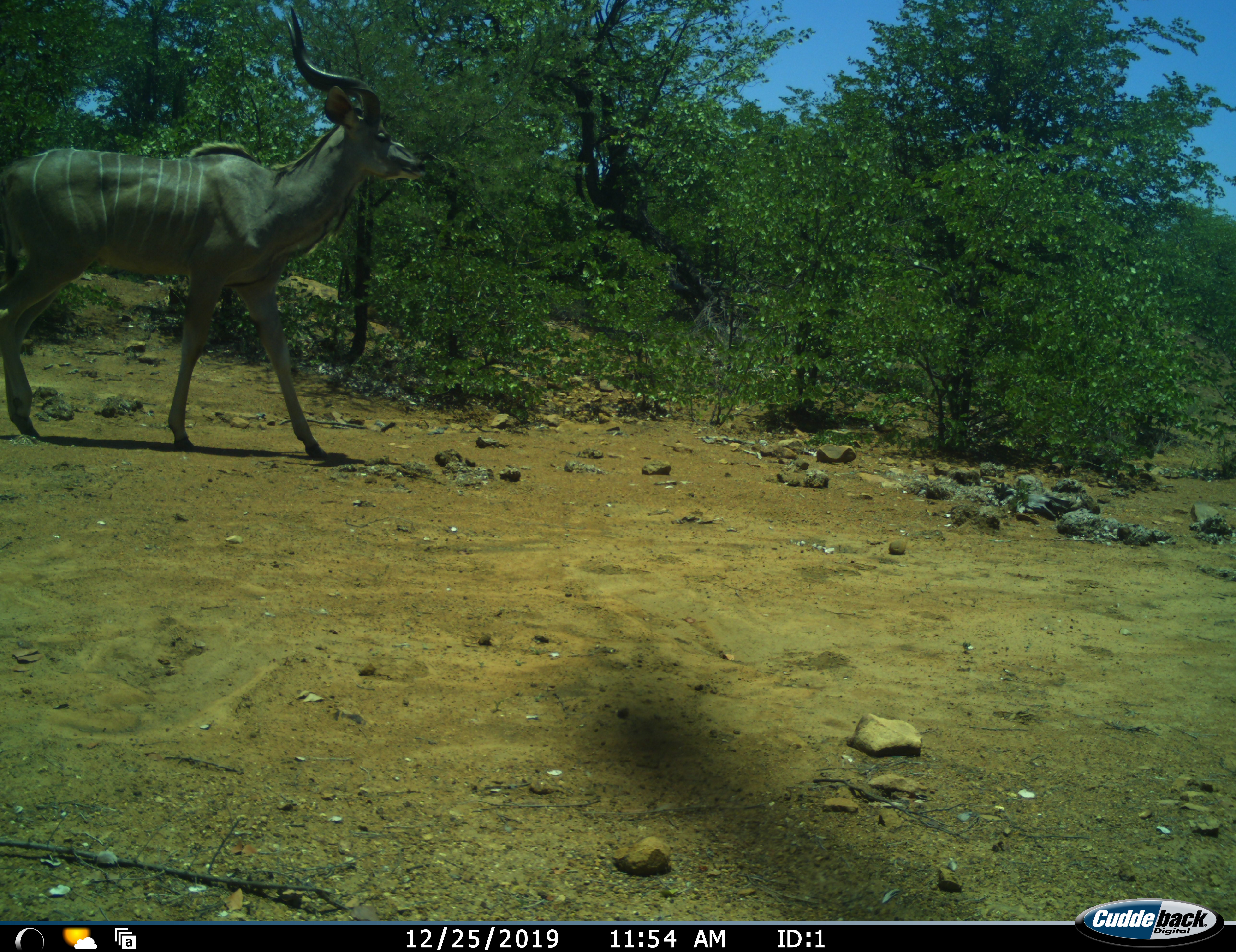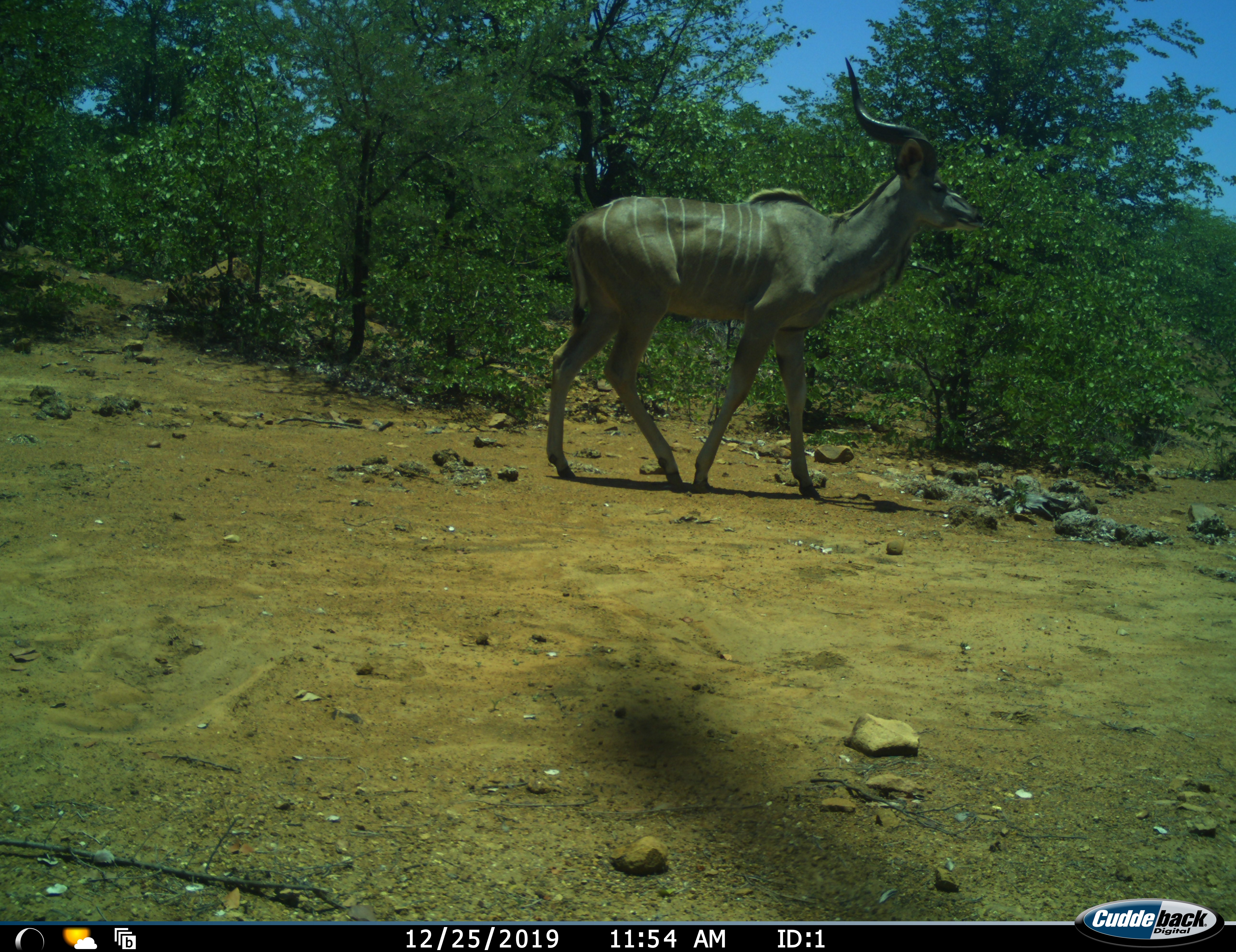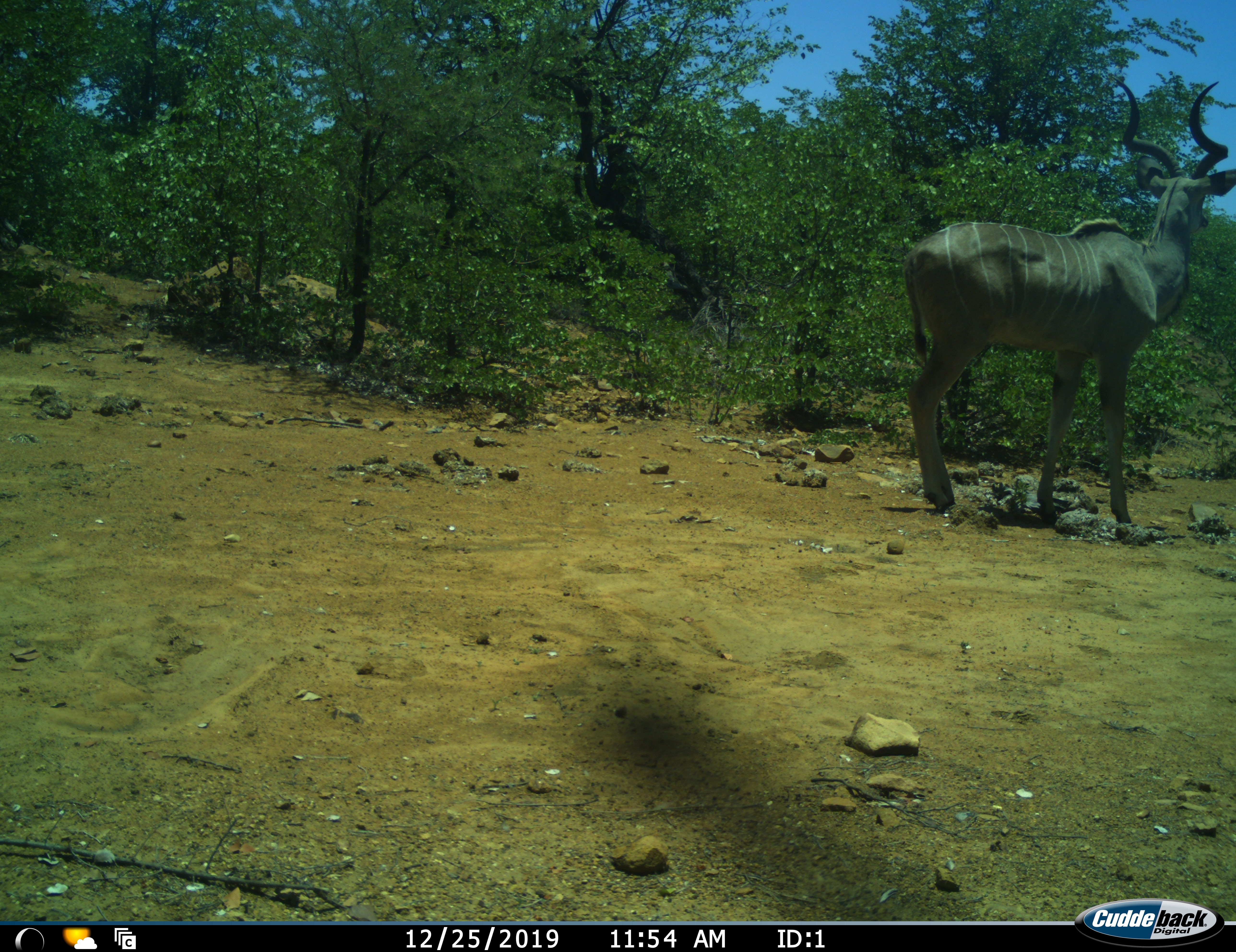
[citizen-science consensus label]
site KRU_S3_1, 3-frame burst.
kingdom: Animalia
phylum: Chordata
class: Mammalia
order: Artiodactyla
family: Bovidae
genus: Tragelaphus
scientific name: Tragelaphus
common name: kudu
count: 1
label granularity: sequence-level